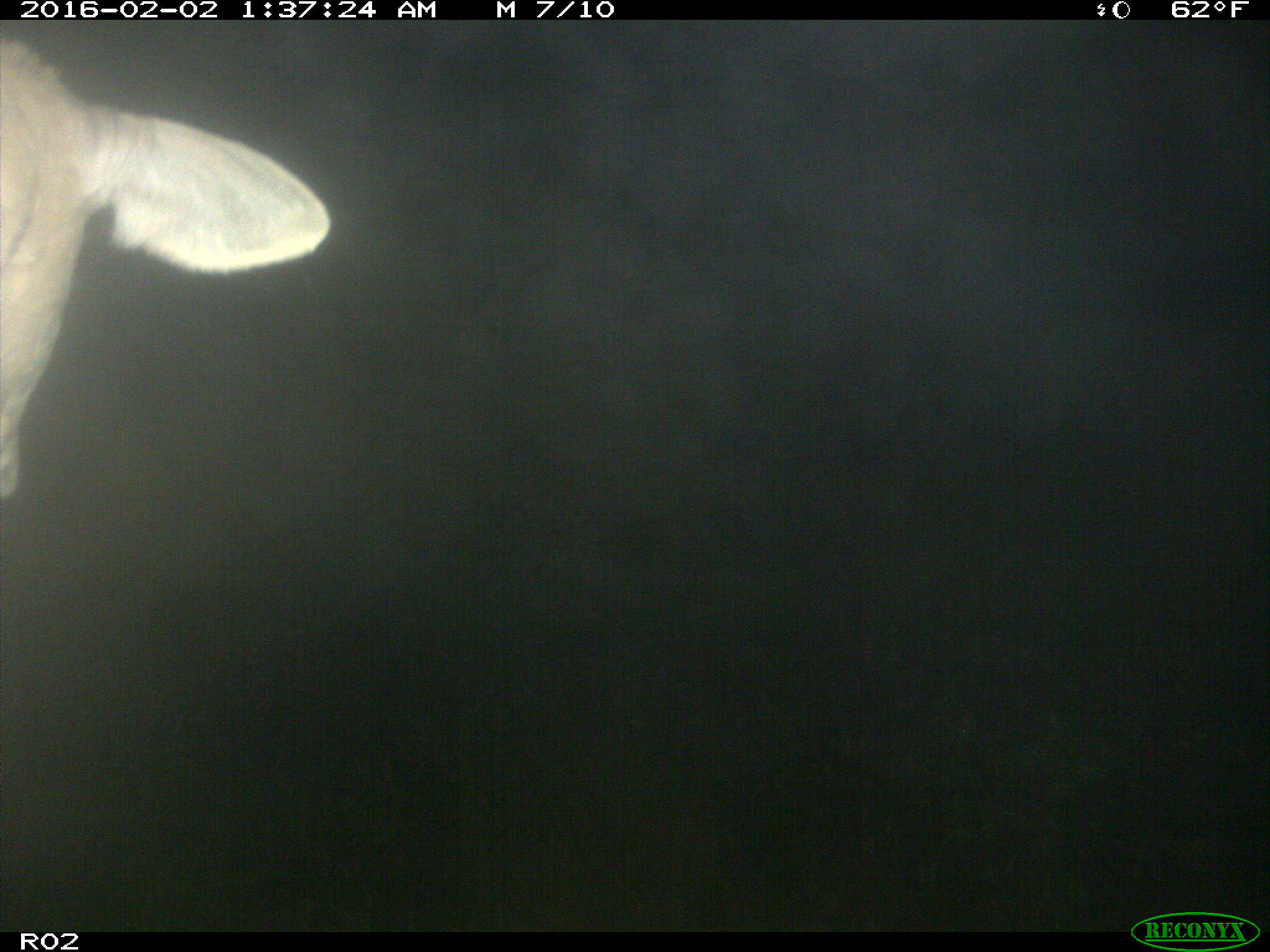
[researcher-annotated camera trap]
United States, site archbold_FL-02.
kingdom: Animalia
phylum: Chordata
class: Mammalia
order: Artiodactyla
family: Bovidae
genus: Bos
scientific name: Bos taurus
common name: domestic cow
Bos taurus (domestic cow).